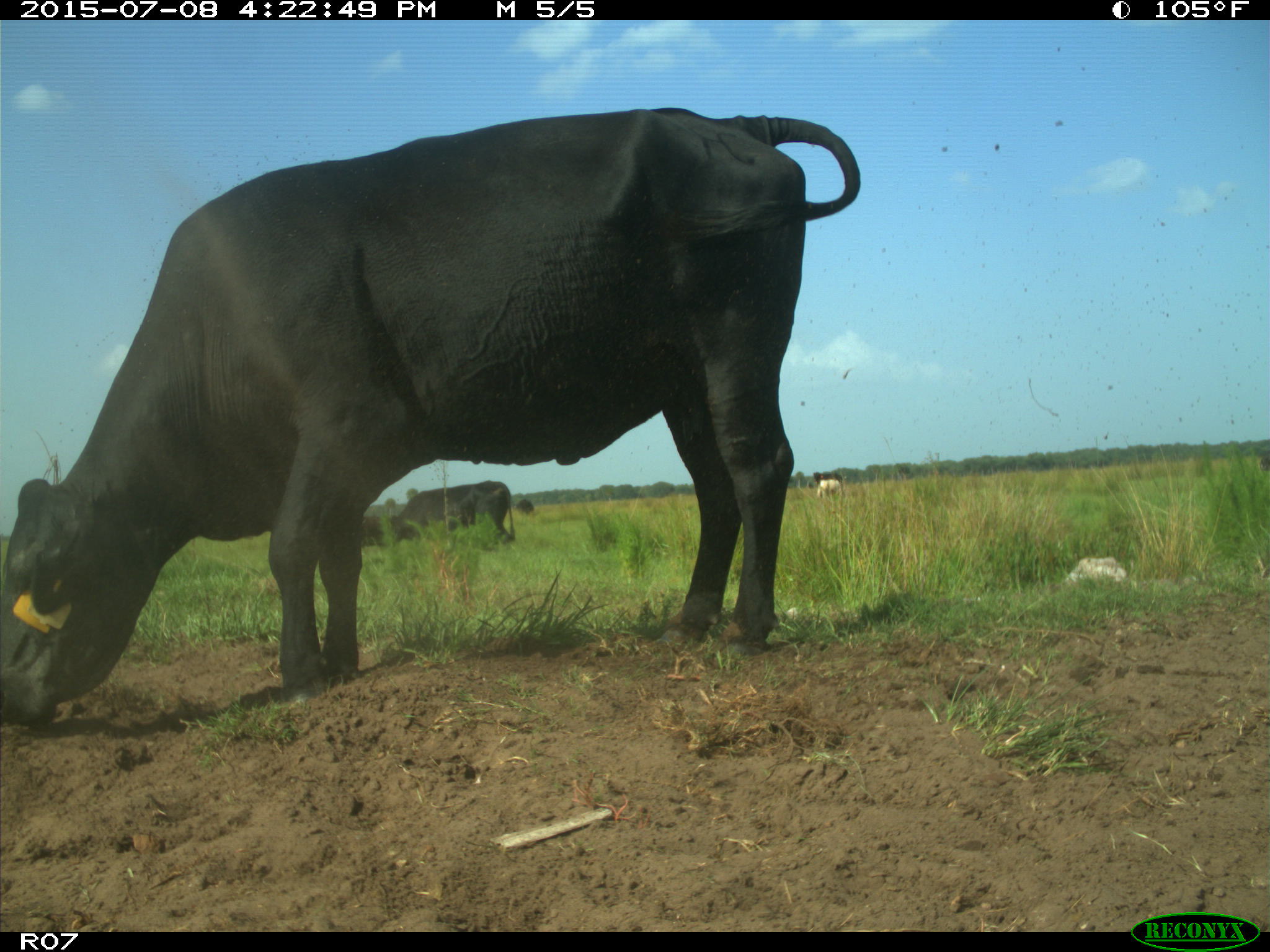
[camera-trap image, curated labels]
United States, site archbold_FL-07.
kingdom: Animalia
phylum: Chordata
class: Mammalia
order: Artiodactyla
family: Bovidae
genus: Bos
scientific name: Bos taurus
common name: domestic cow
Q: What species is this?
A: Bos taurus (domestic cow).